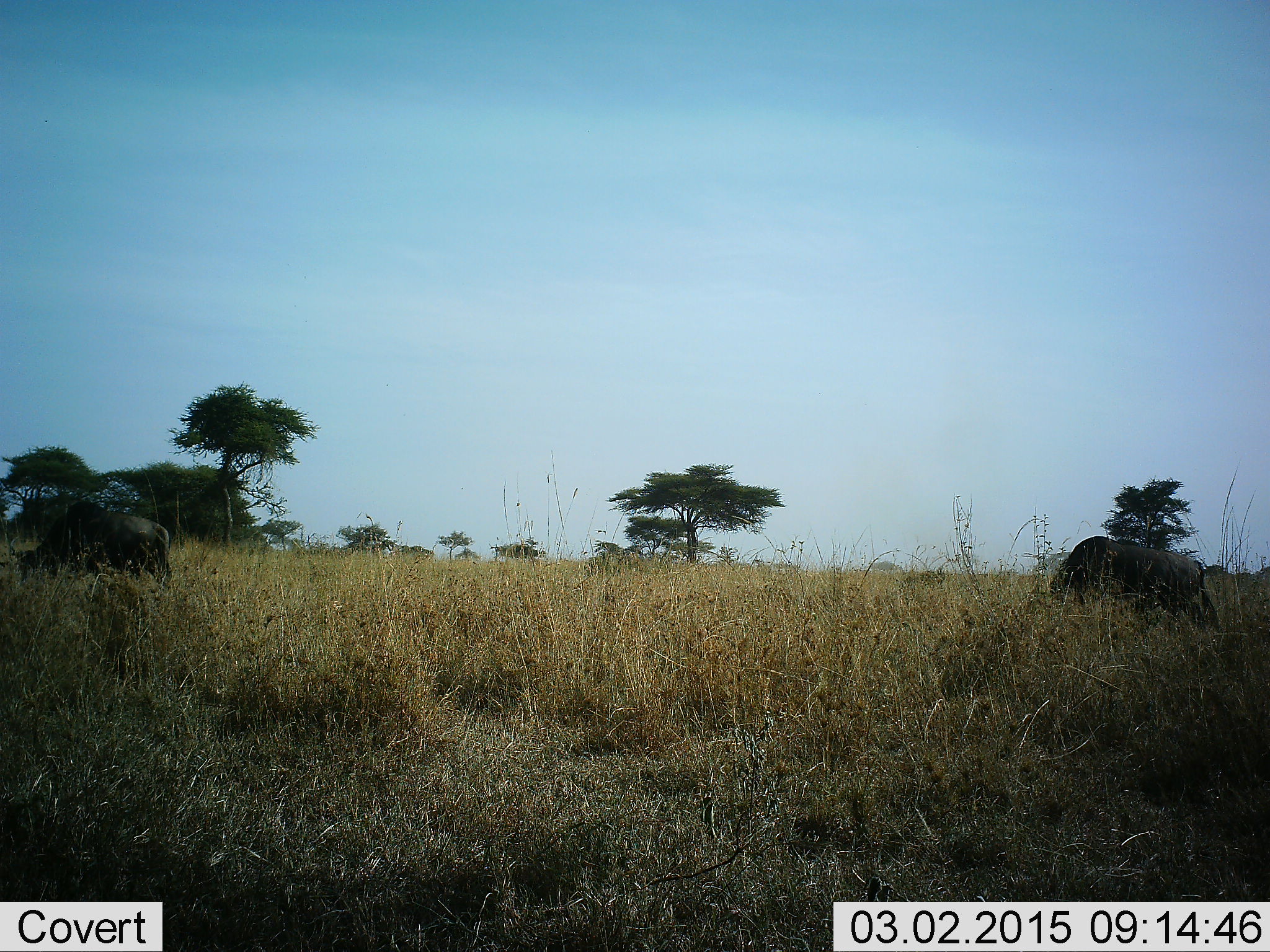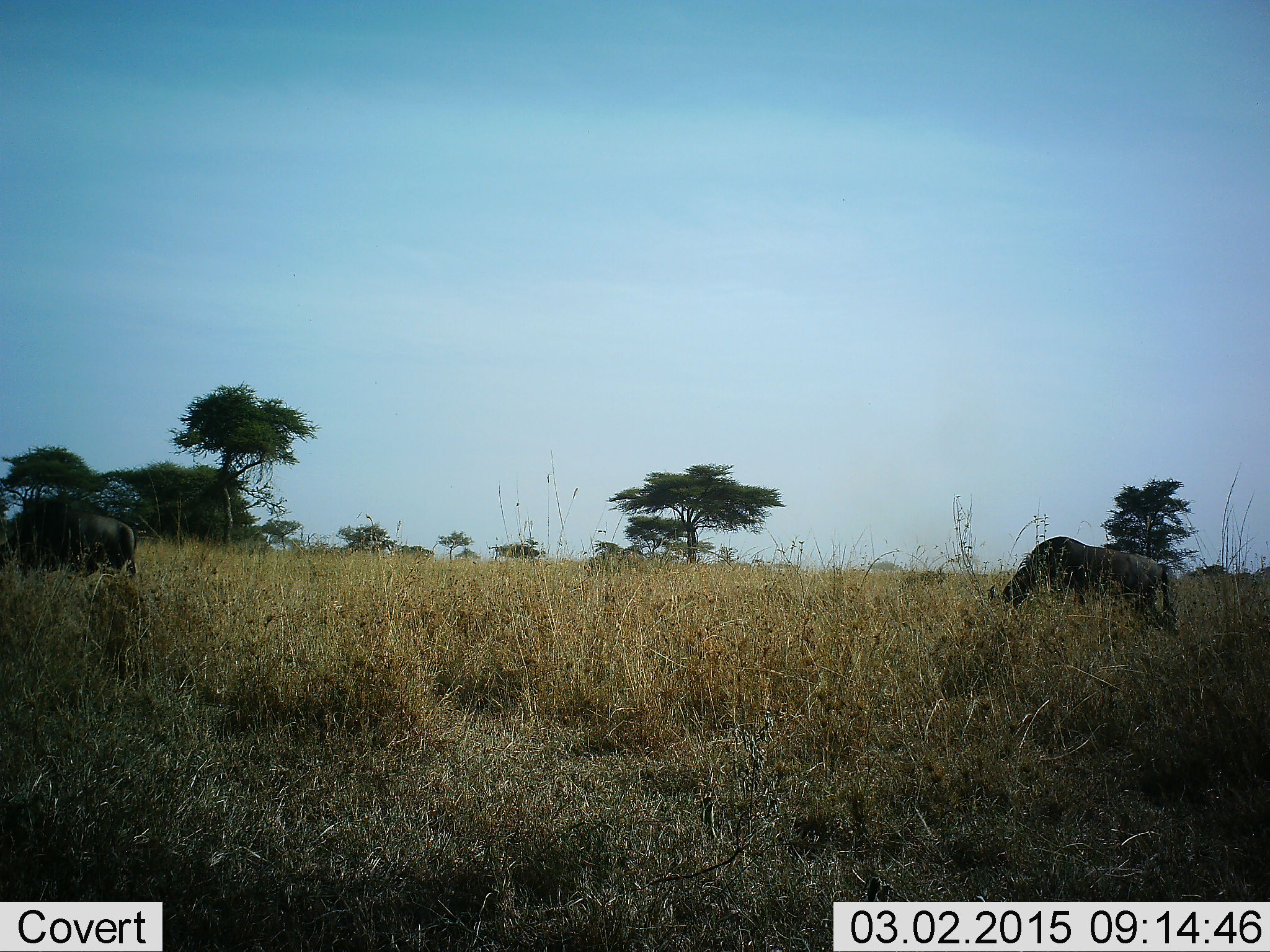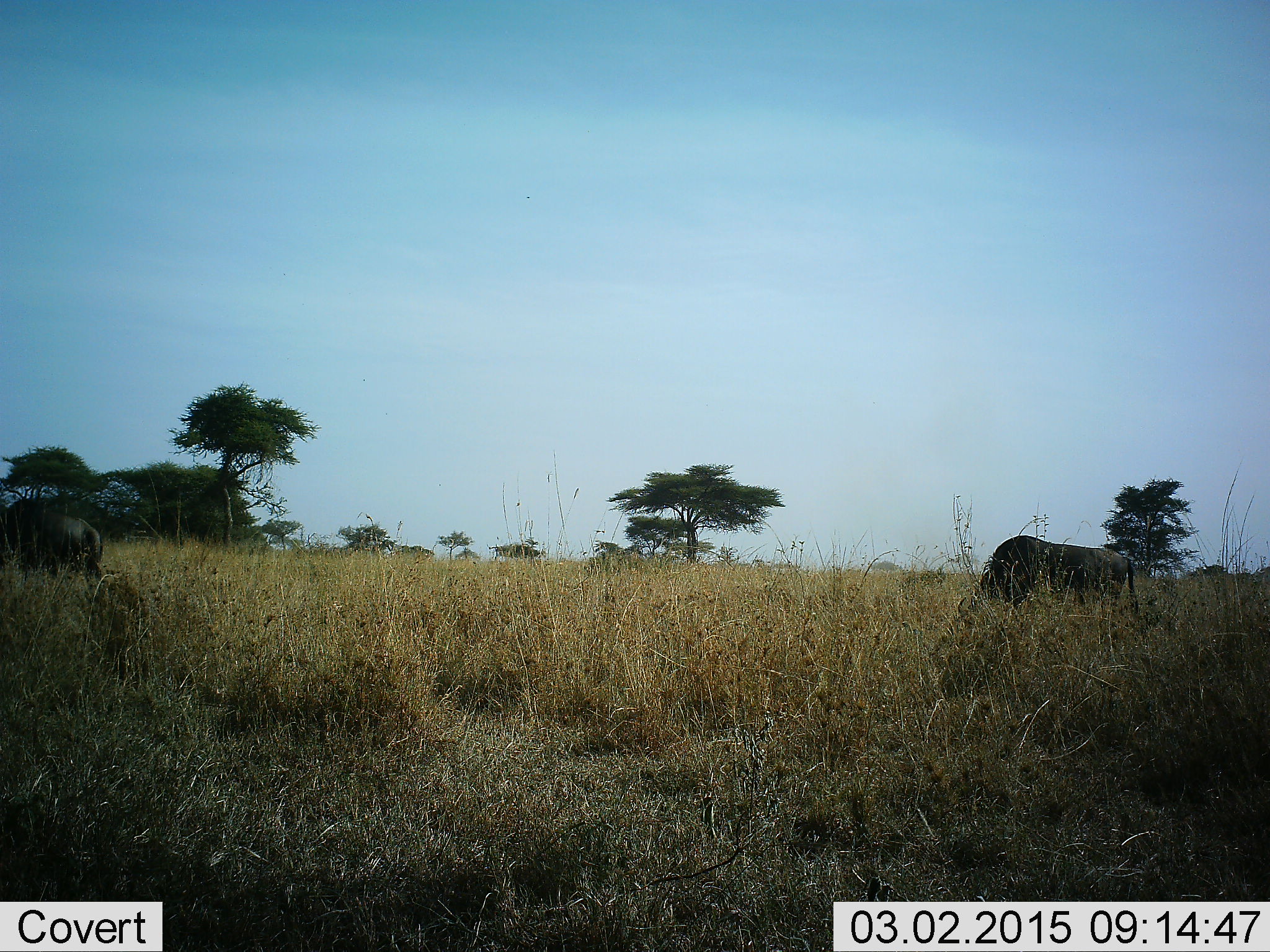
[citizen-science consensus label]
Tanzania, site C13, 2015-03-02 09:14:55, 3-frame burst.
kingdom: Animalia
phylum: Chordata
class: Mammalia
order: Artiodactyla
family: Bovidae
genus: Connochaetes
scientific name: Connochaetes taurinus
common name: blue wildebeest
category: wildebeest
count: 2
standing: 20%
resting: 0%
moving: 80%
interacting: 0%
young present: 0%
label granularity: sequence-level